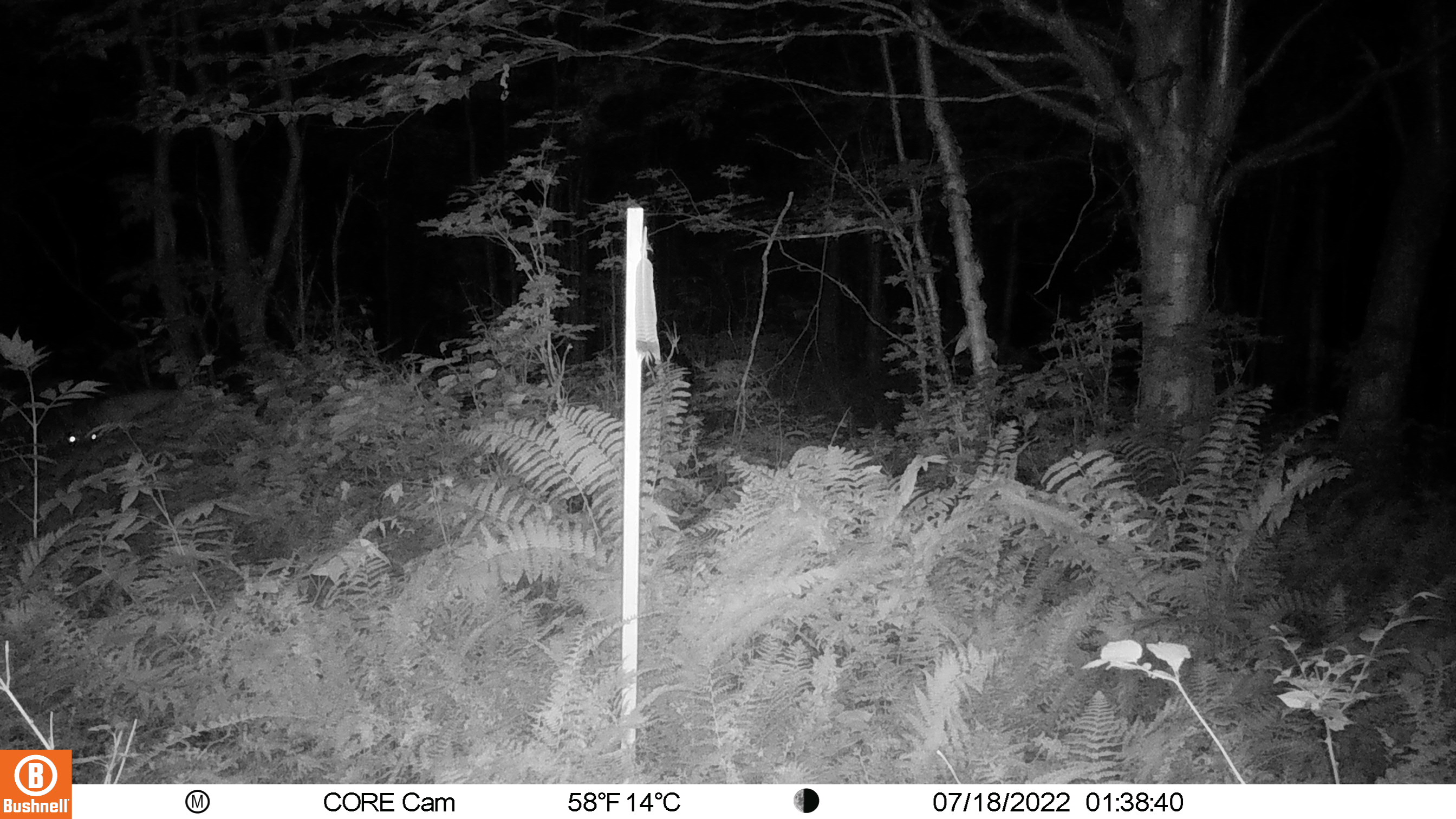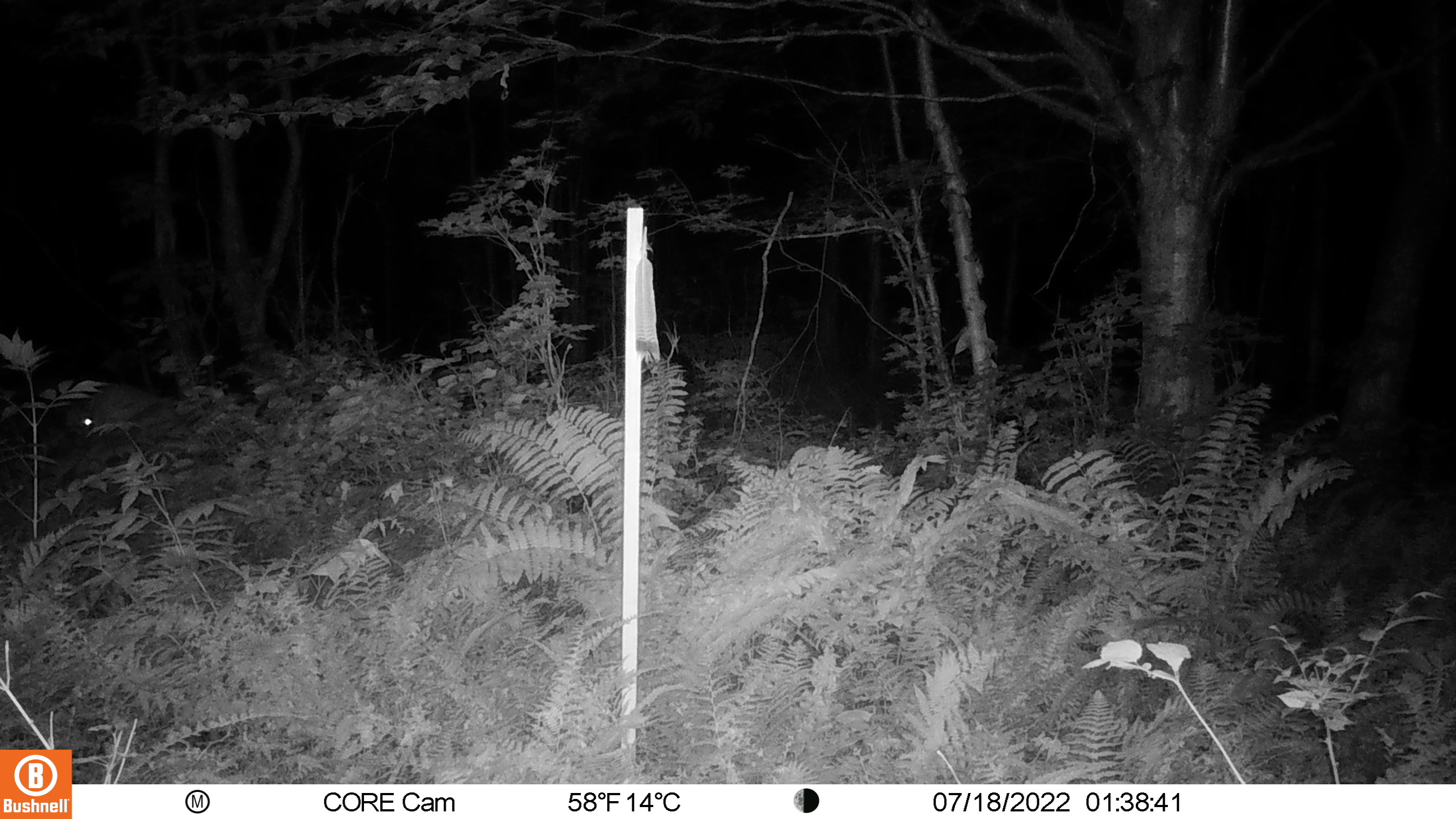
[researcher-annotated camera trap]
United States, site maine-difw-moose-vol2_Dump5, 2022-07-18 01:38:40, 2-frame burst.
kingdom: Animalia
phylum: Chordata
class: Mammalia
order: Artiodactyla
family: Cervidae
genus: Odocoileus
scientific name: Odocoileus virginianus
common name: white-tailed deer